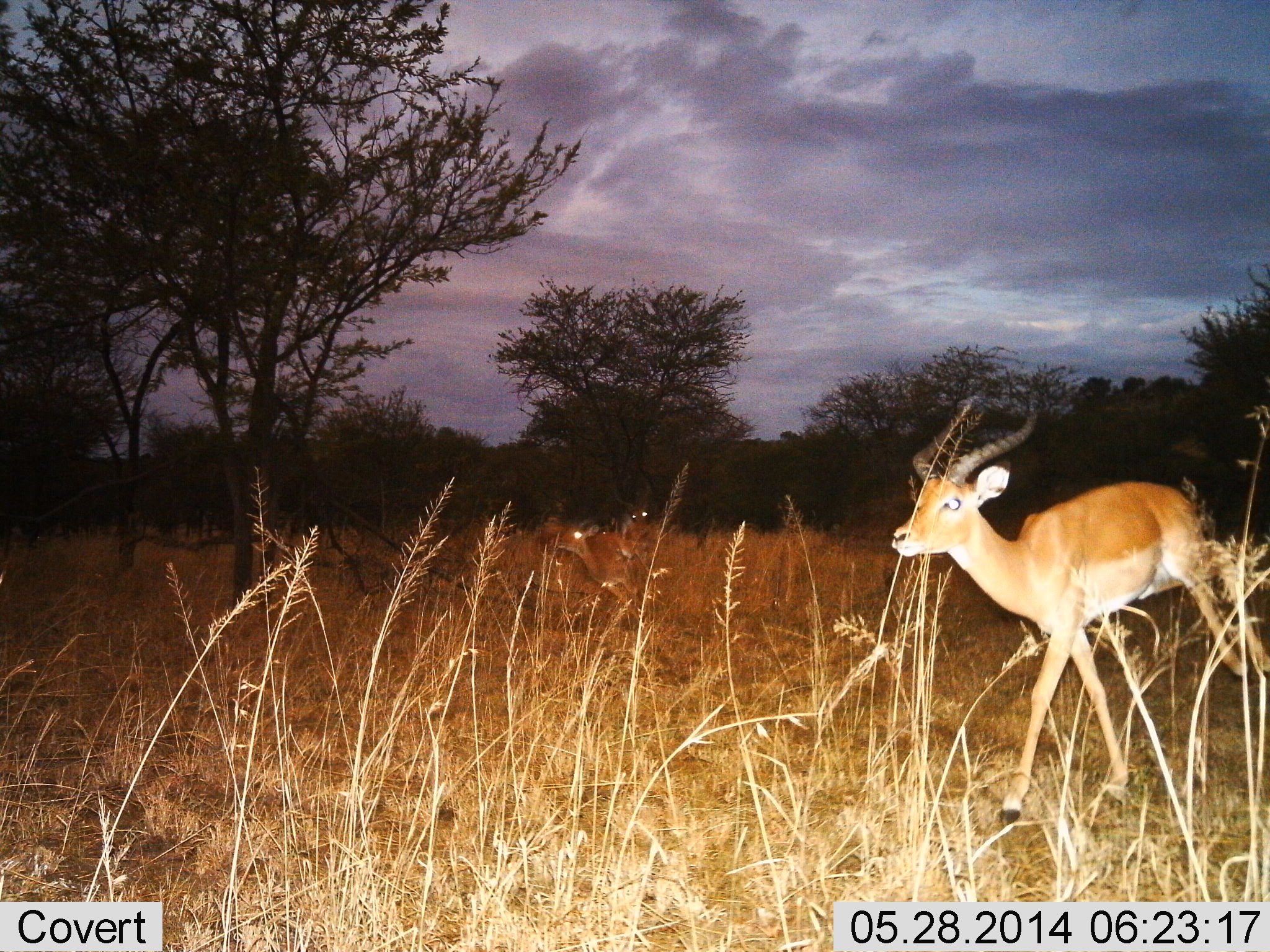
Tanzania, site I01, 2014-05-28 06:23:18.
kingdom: Animalia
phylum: Chordata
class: Mammalia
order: Artiodactyla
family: Bovidae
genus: Aepyceros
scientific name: Aepyceros melampus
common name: impala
Impala (Aepyceros melampus), count 1. Behavior (volunteer vote fractions): standing 0%, resting 0%, moving 100%, interacting 0%. Young present (vote fraction): 0%. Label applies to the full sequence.